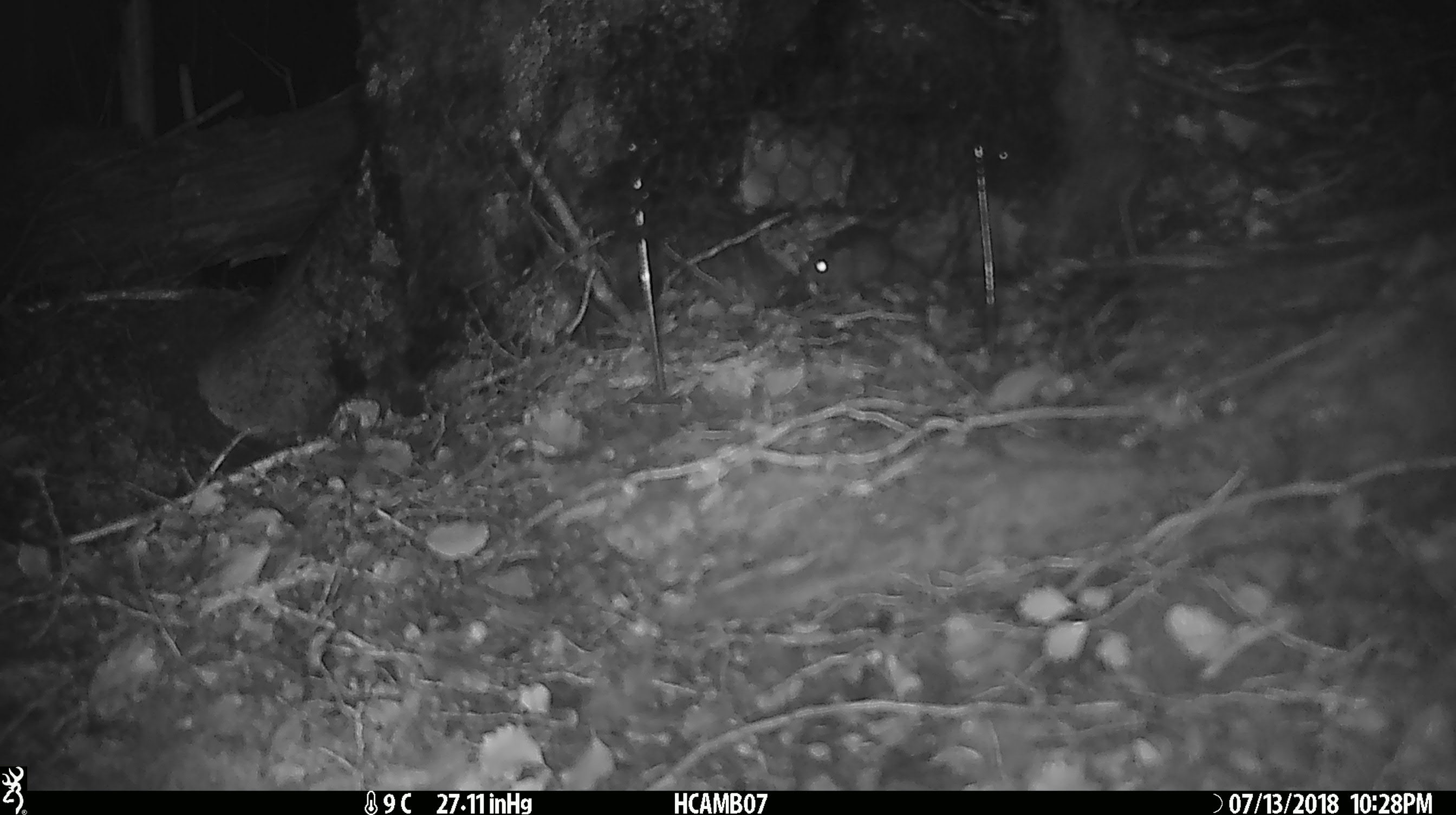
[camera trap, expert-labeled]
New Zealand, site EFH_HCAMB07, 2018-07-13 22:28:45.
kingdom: Animalia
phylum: Chordata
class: Mammalia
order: Rodentia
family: Muridae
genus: Mus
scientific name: Mus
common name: mouse